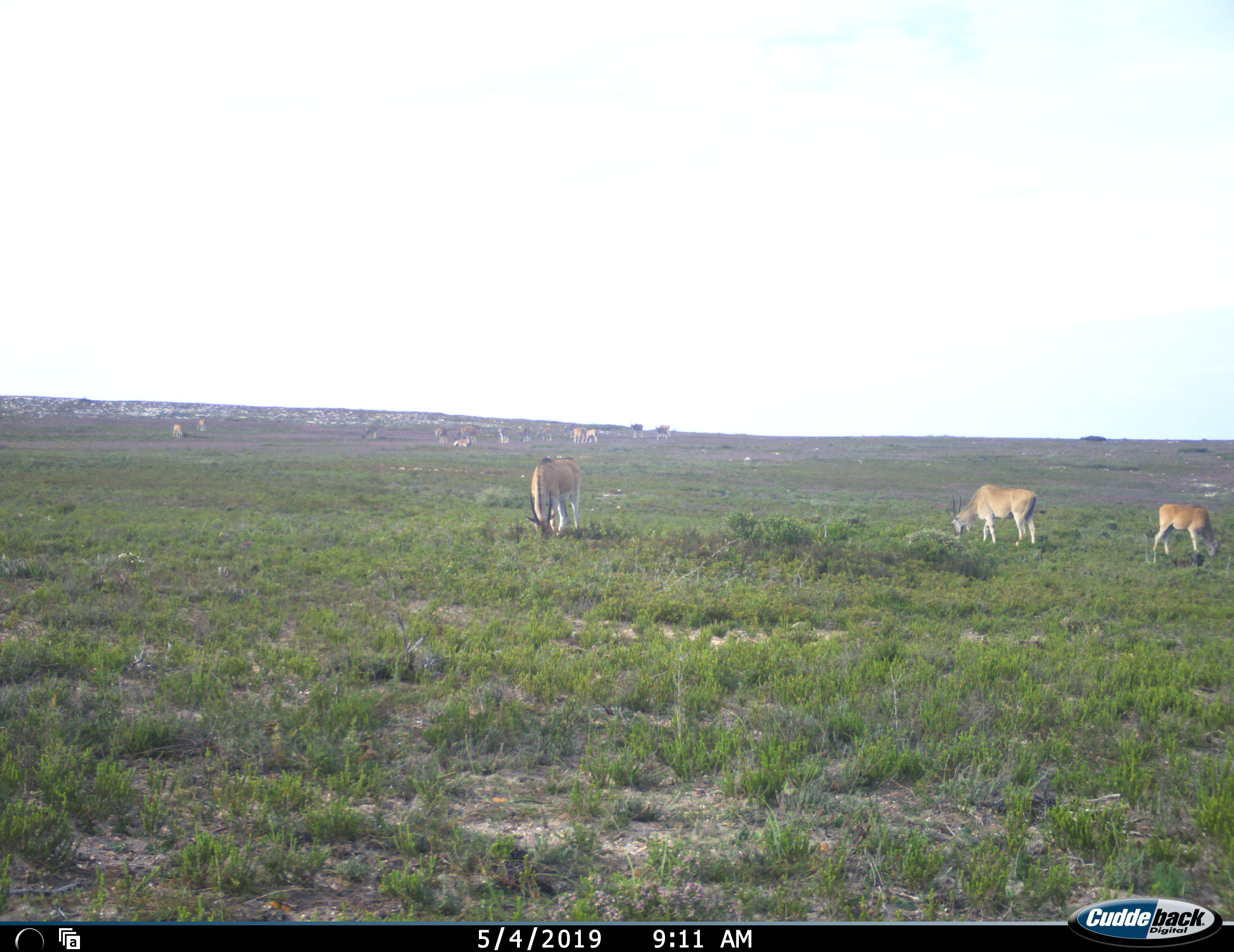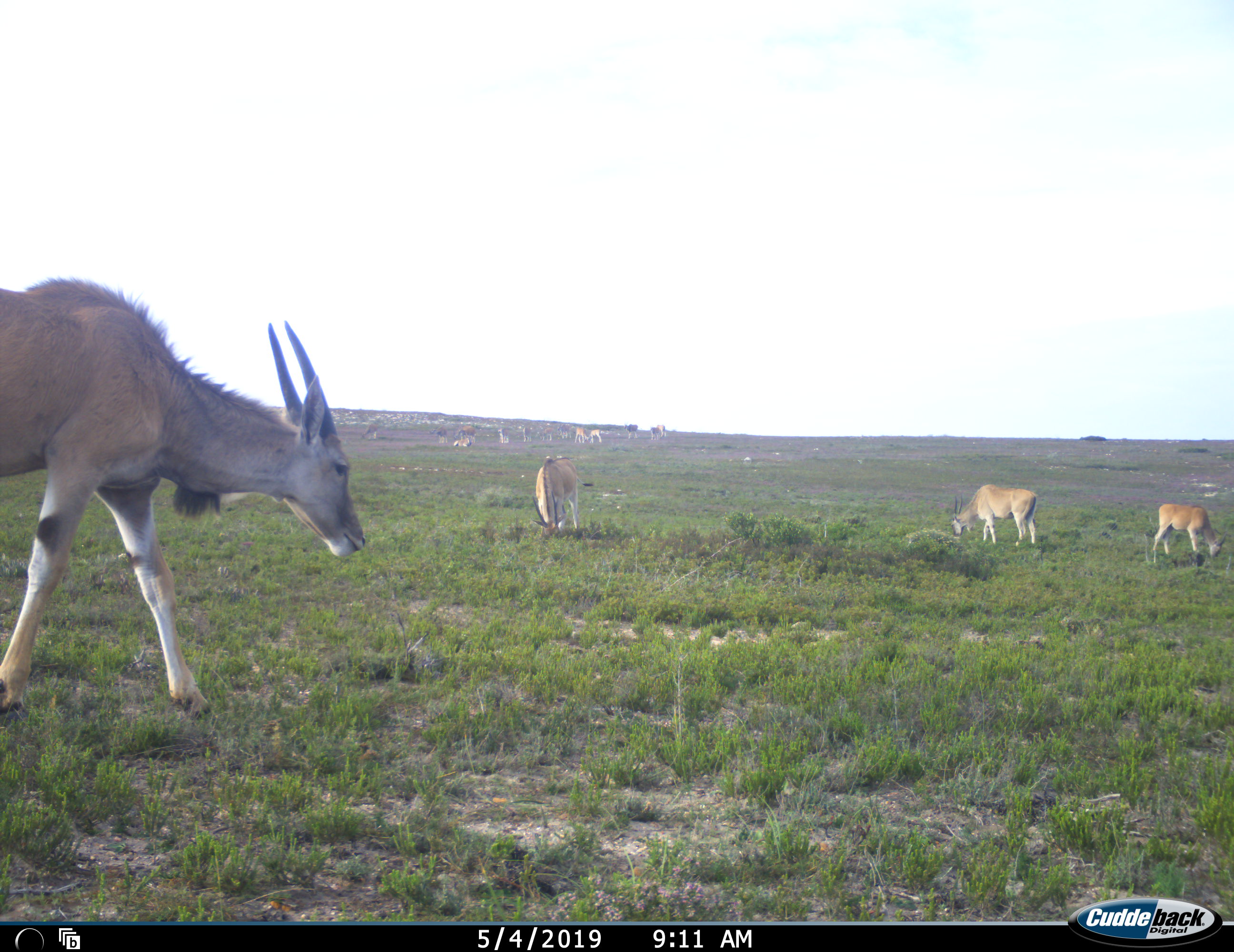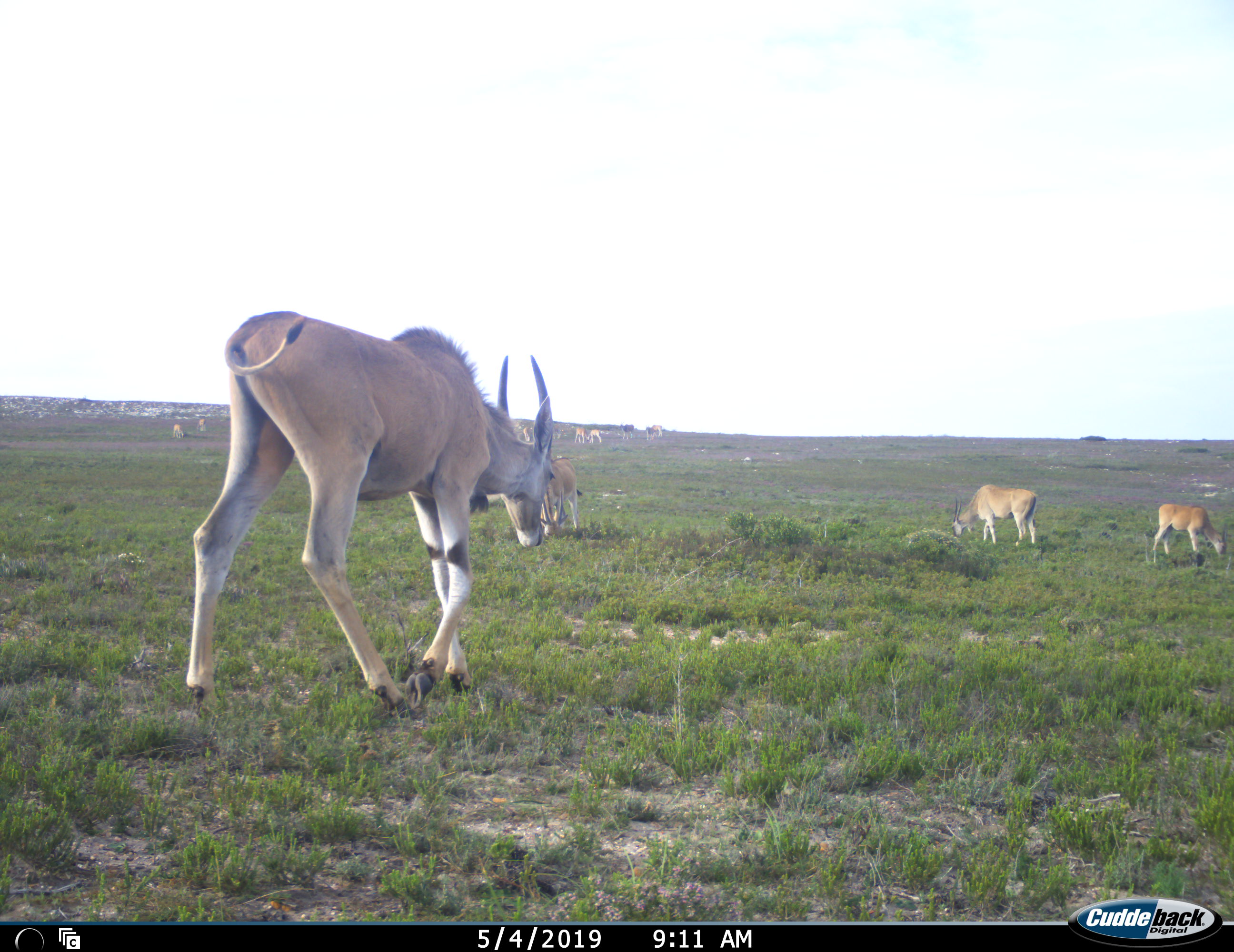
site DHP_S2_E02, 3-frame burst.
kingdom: Animalia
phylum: Chordata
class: Mammalia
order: Artiodactyla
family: Bovidae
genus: Tragelaphus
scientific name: Tragelaphus oryx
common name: eland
Eland (Tragelaphus oryx), count 11-50. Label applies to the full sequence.